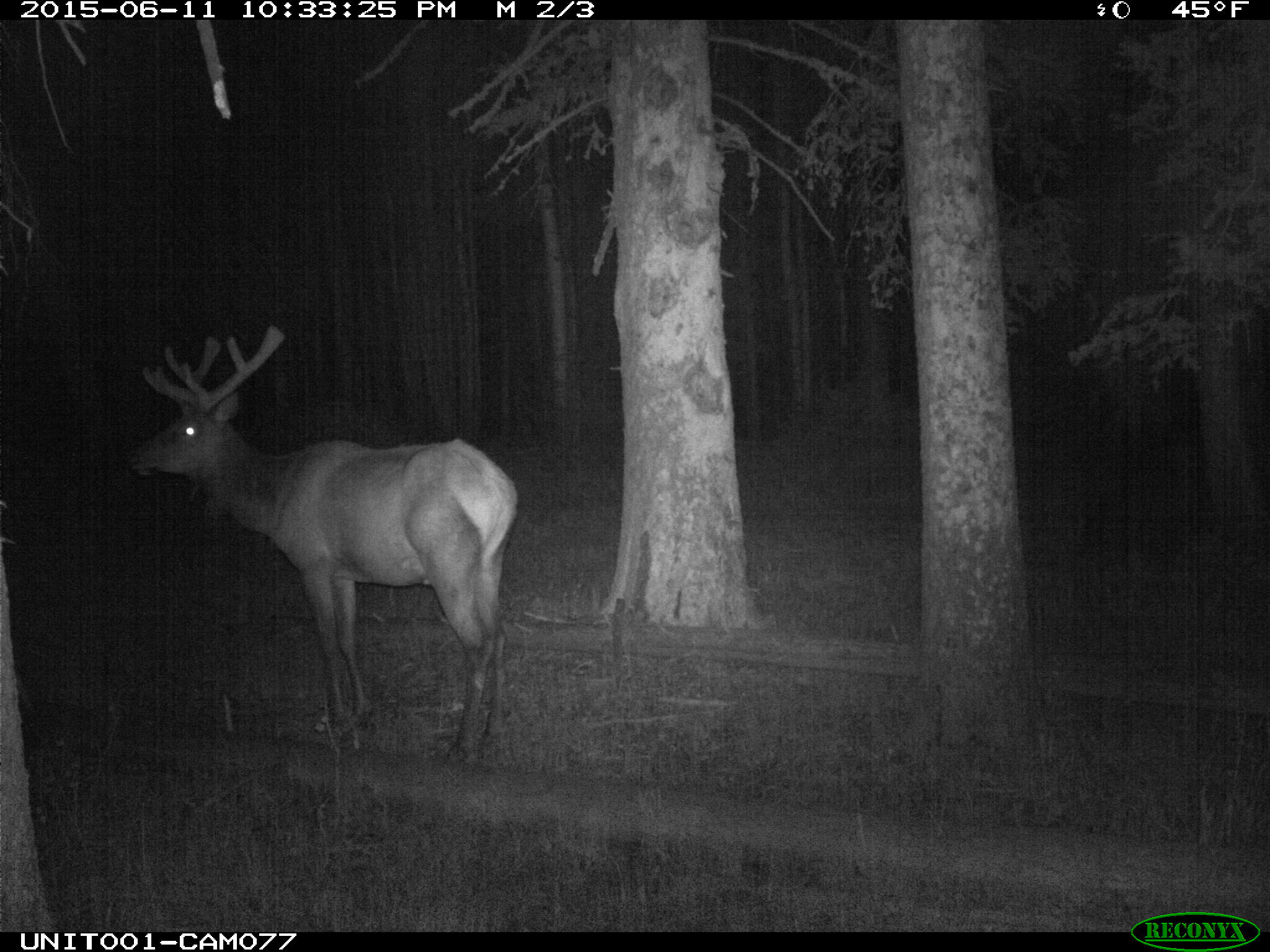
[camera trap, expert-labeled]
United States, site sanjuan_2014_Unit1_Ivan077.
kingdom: Animalia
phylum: Chordata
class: Mammalia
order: Artiodactyla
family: Cervidae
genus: Cervus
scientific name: Cervus elaphus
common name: red deer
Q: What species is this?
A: Cervus elaphus (red deer).